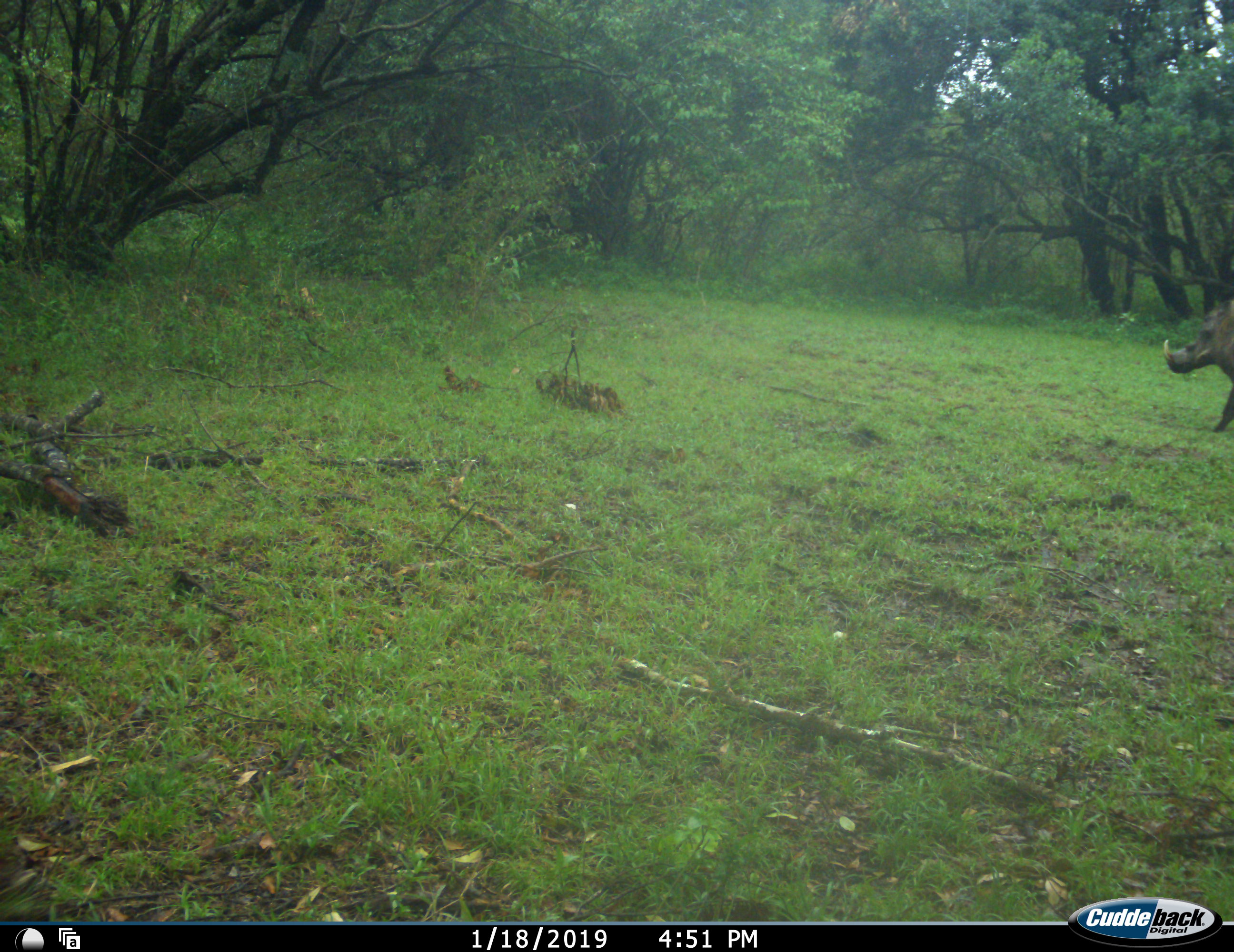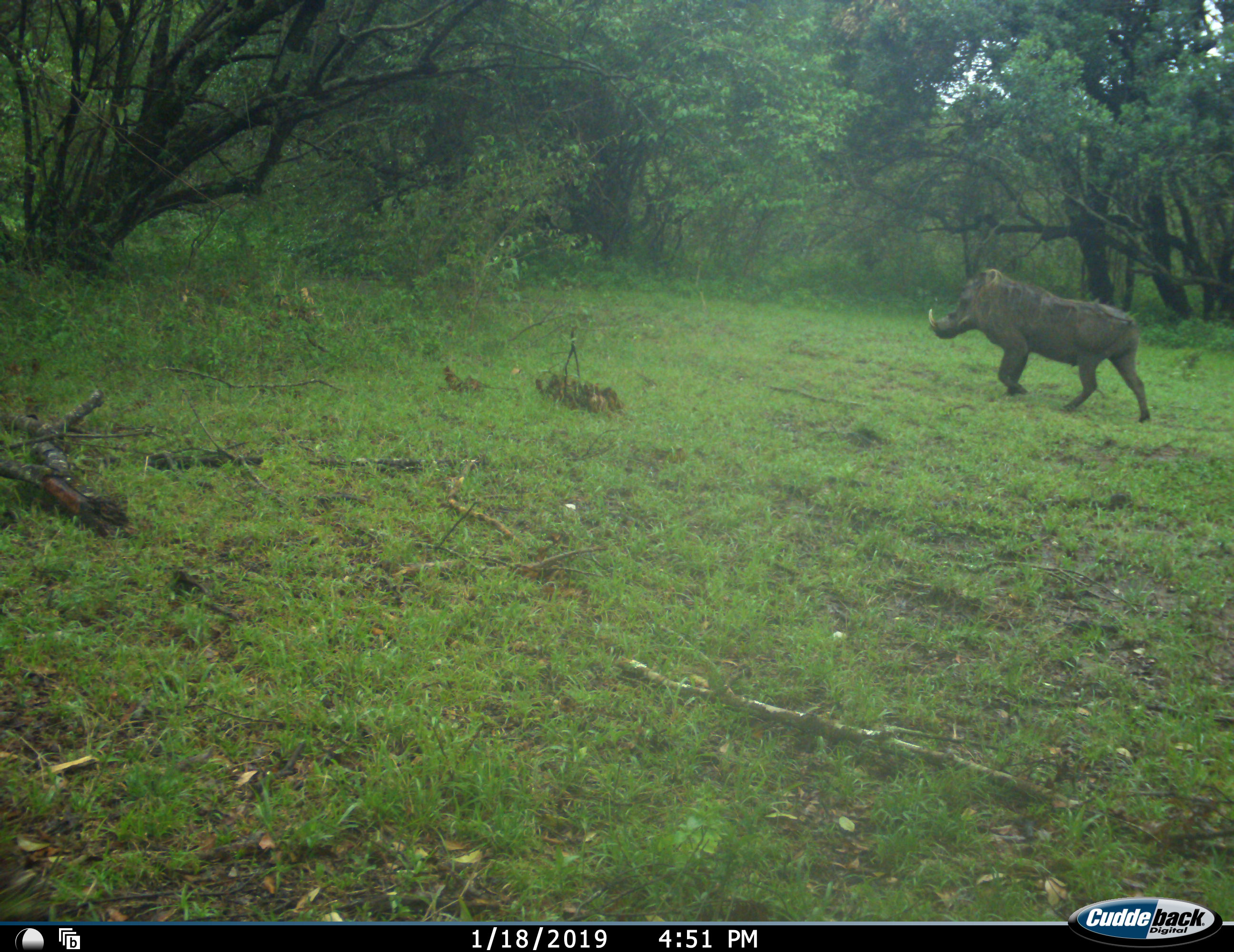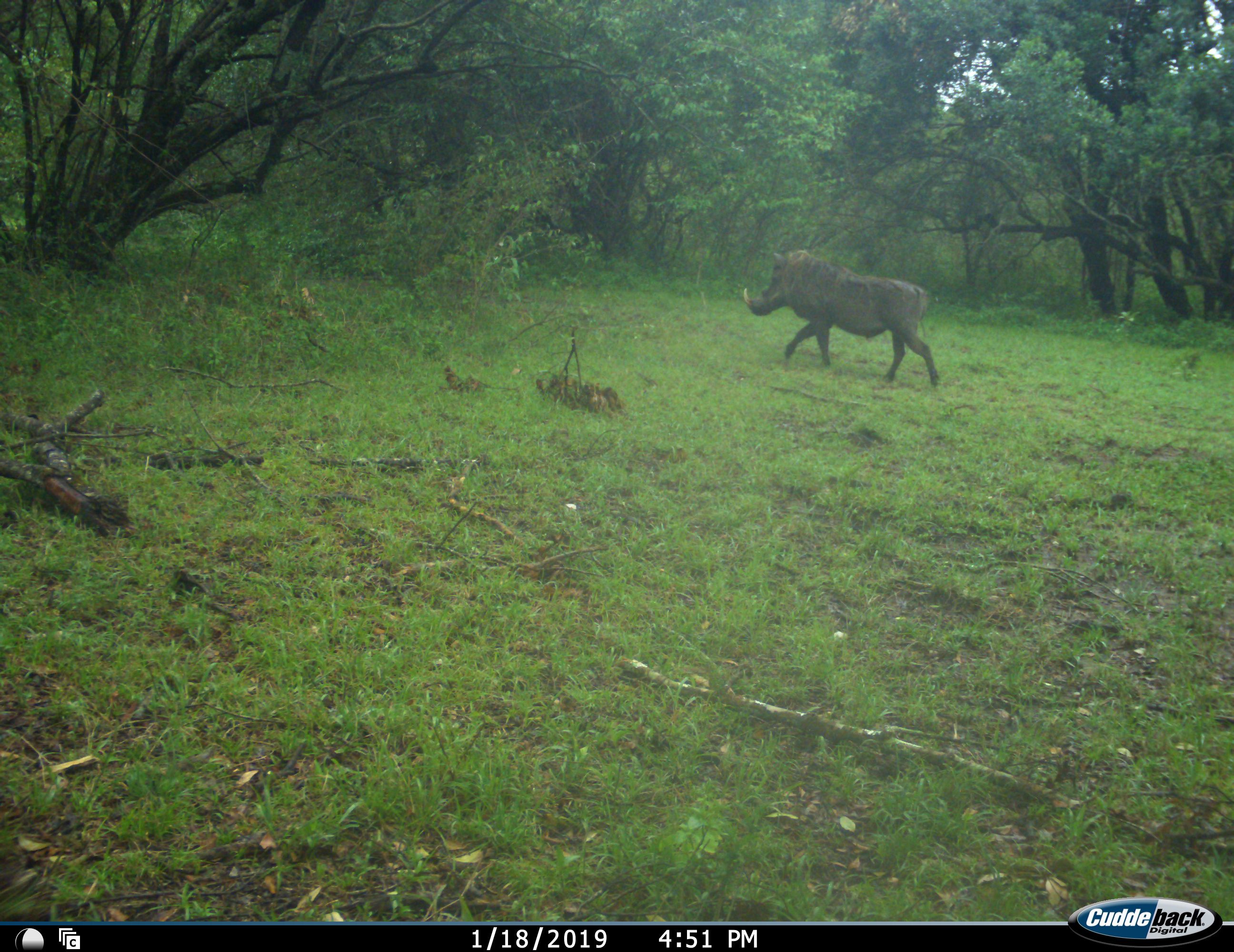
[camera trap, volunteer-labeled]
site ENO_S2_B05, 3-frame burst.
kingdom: Animalia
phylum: Chordata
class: Mammalia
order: Artiodactyla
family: Suidae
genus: Phacochoerus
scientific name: Phacochoerus africanus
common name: warthog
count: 1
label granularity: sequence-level